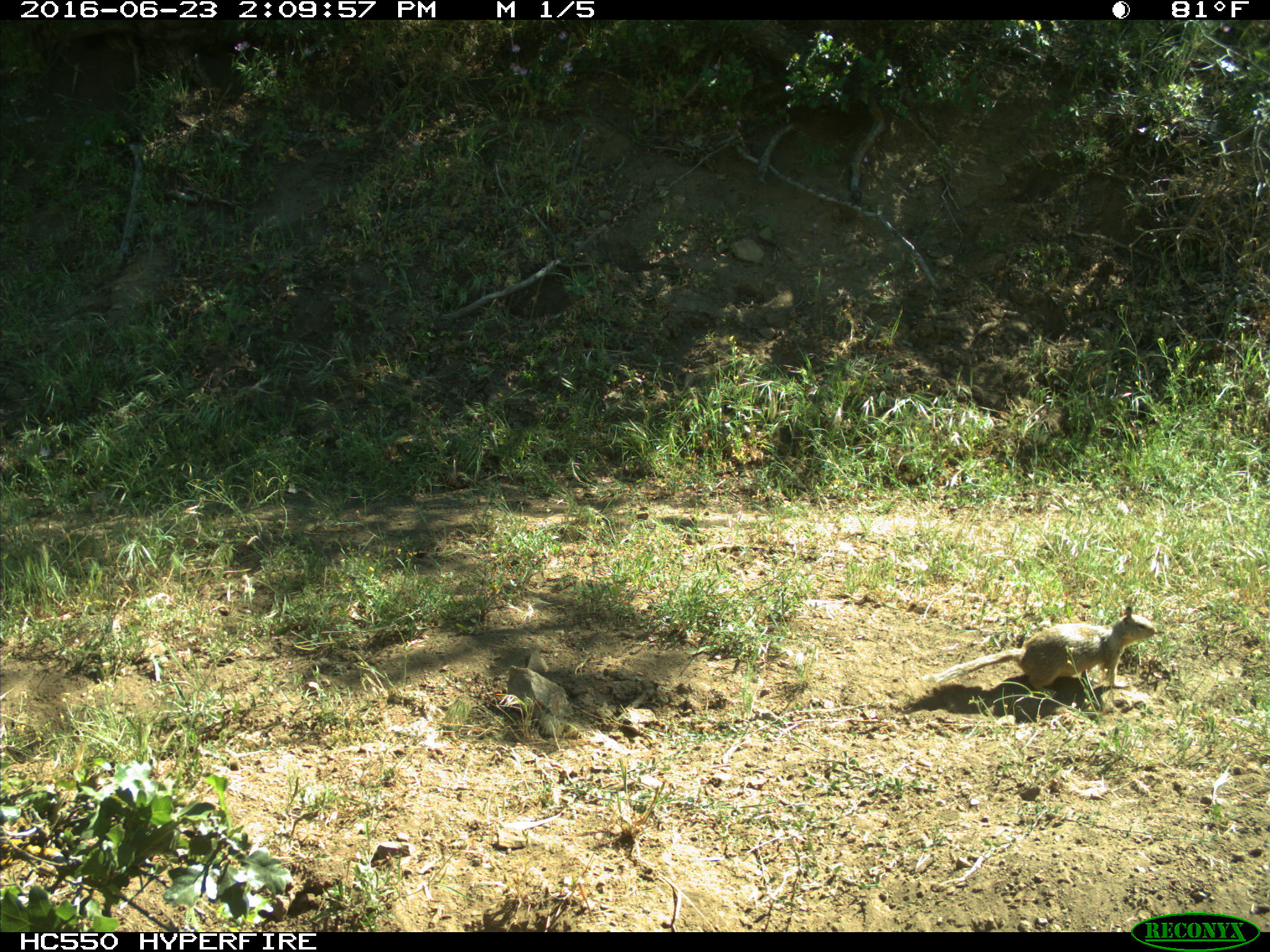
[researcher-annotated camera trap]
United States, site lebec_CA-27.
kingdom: Animalia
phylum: Chordata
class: Mammalia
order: Rodentia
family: Sciuridae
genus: Otospermophilus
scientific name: Otospermophilus beecheyi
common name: california ground squirrel